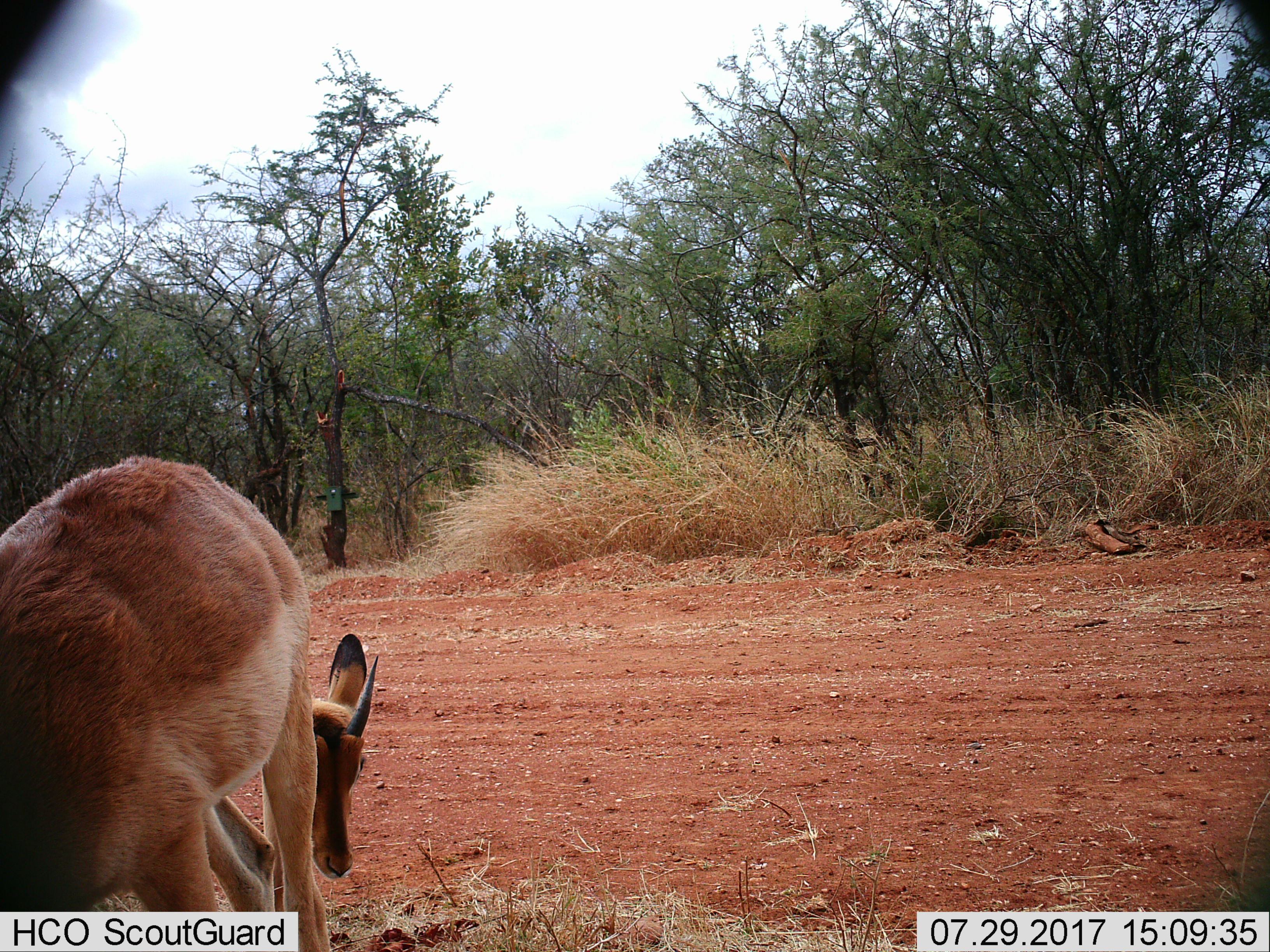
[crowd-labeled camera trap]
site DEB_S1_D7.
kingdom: Animalia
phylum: Chordata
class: Mammalia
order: Artiodactyla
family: Bovidae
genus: Aepyceros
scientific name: Aepyceros melampus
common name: impala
Impala (Aepyceros melampus), count 2. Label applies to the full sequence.